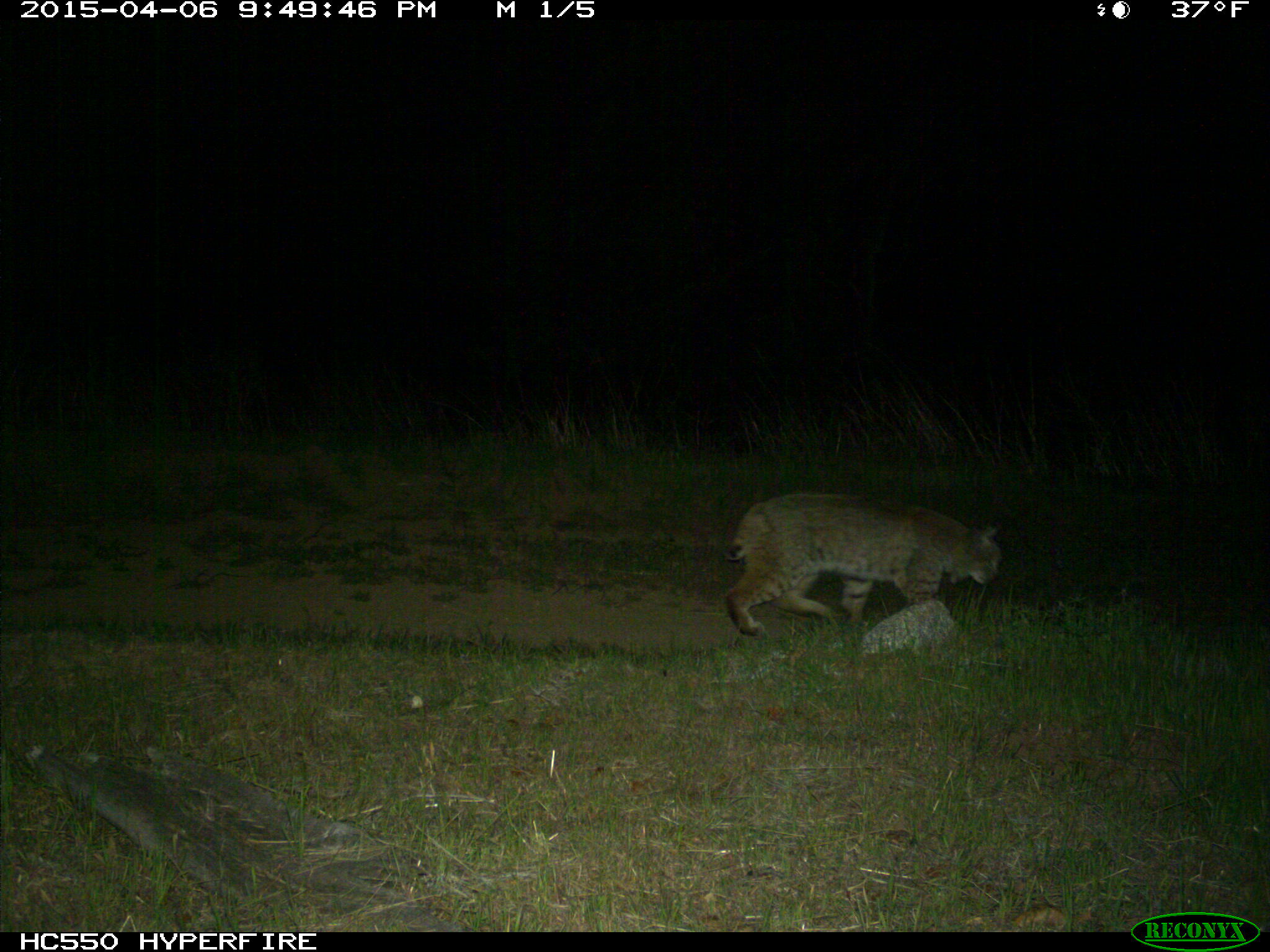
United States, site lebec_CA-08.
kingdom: Animalia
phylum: Chordata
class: Mammalia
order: Carnivora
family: Felidae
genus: Lynx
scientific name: Lynx rufus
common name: bobcat